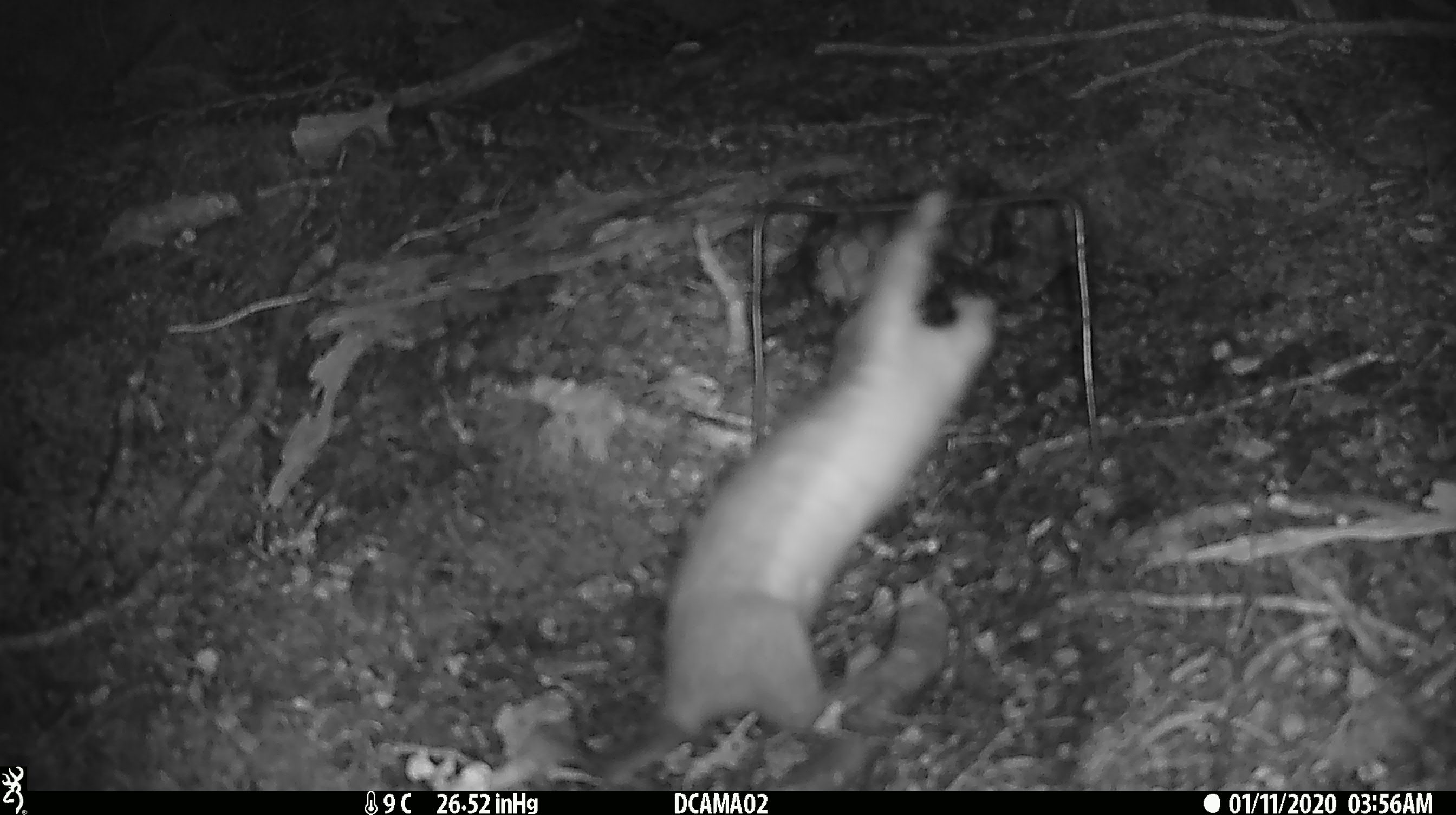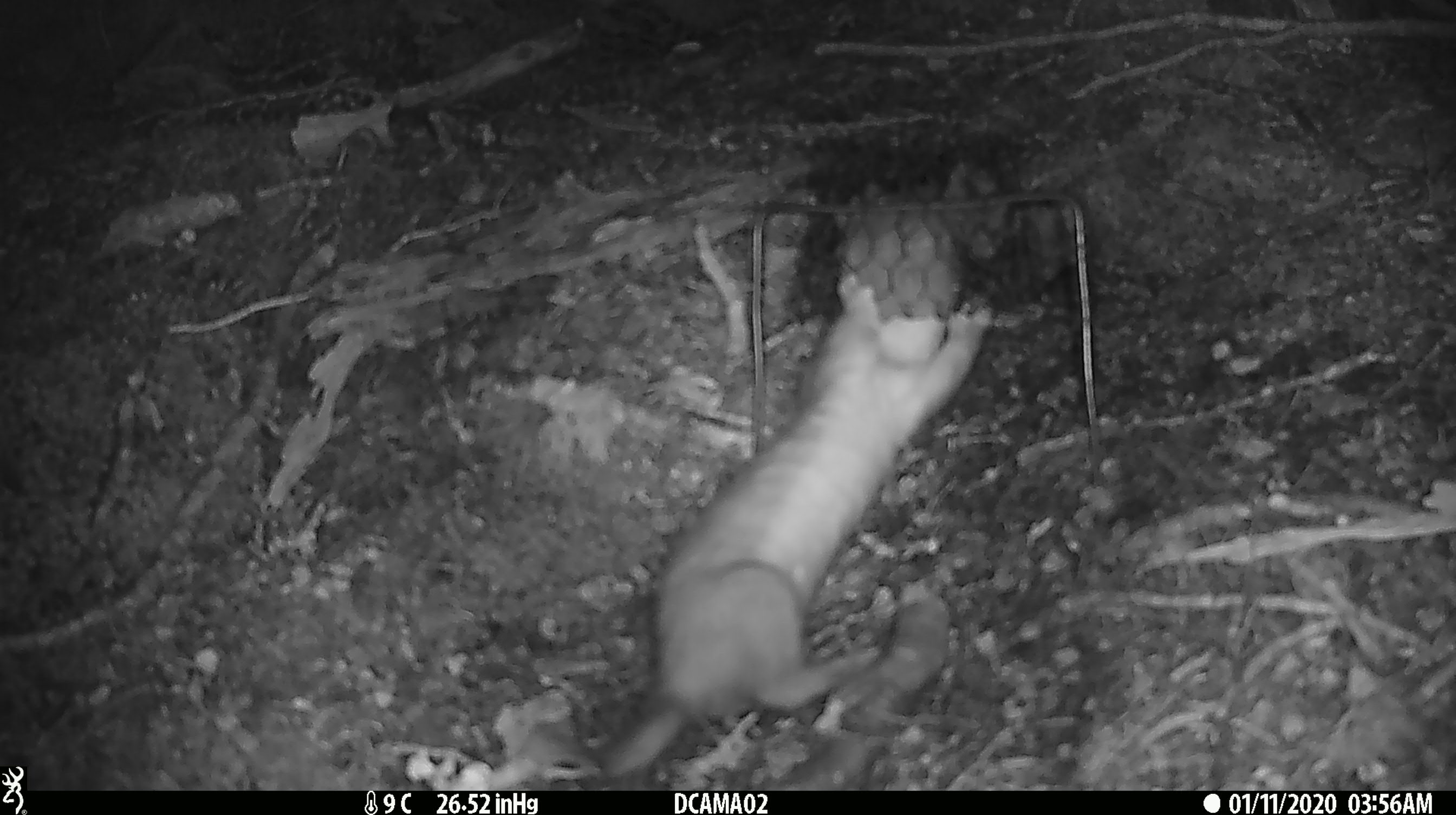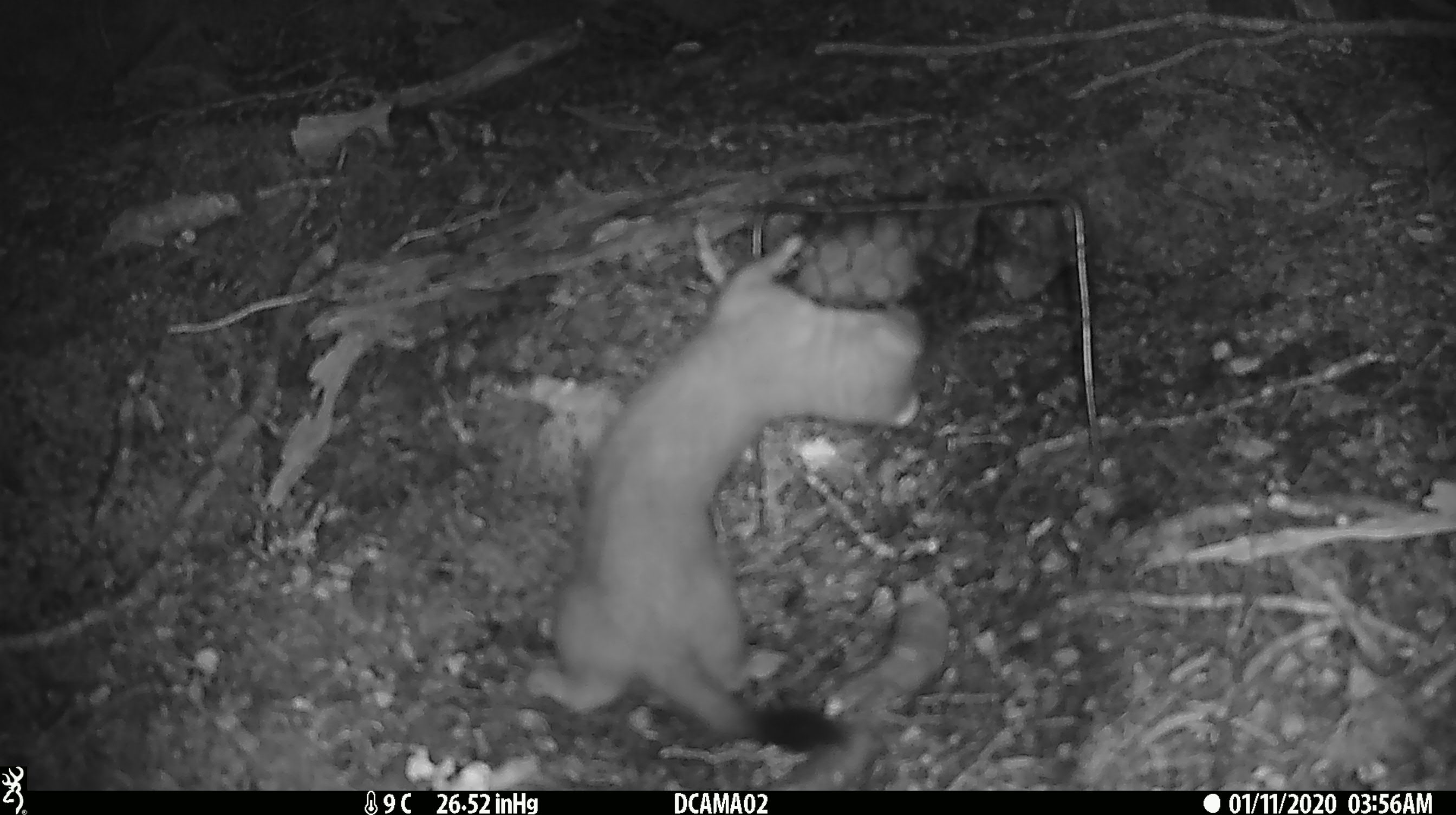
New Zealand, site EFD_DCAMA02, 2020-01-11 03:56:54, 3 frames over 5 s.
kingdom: Animalia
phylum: Chordata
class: Mammalia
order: Carnivora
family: Mustelidae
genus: Mustela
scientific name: Mustela erminea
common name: stoat